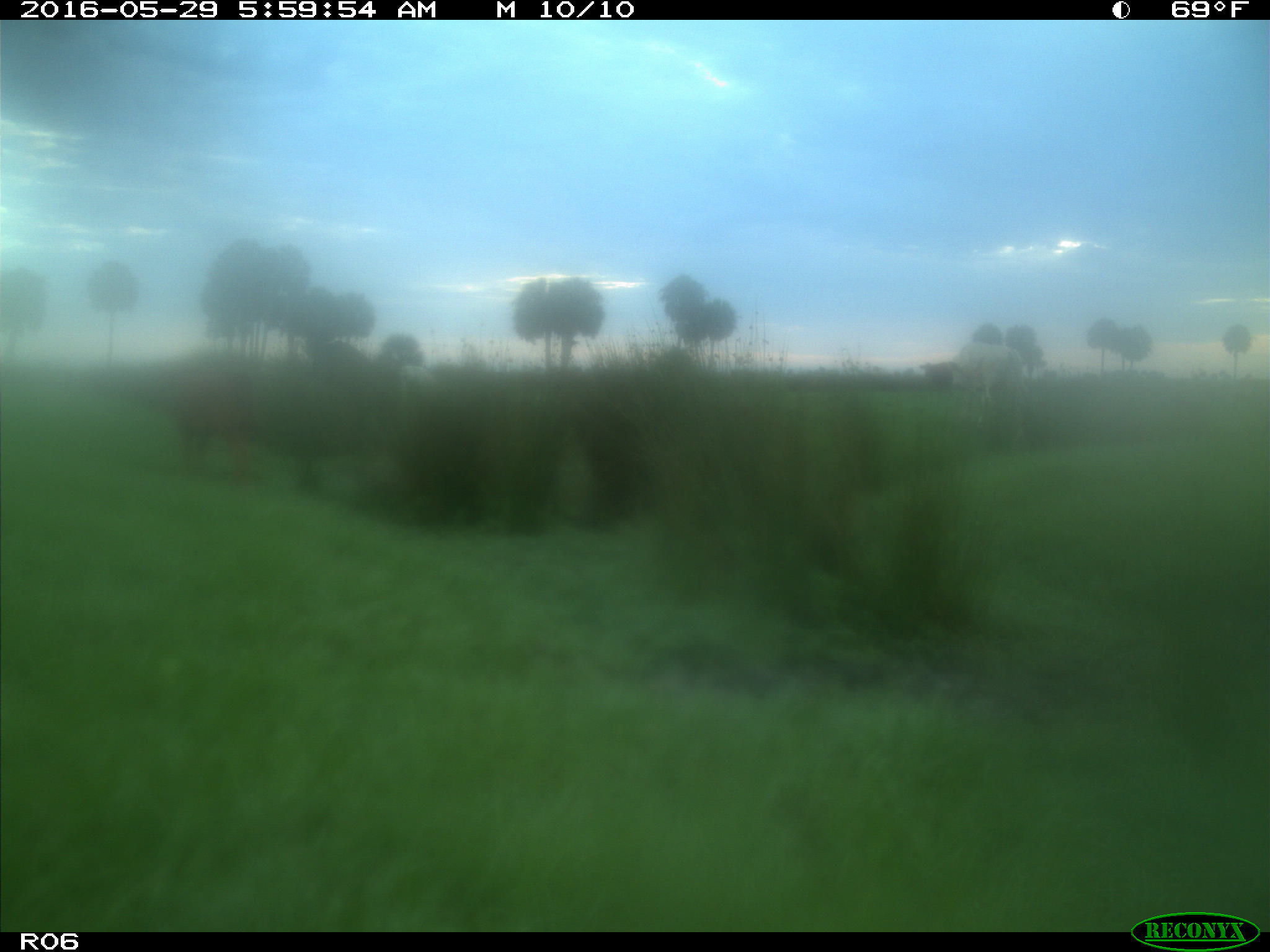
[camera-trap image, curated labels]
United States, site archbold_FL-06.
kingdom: Animalia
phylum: Chordata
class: Mammalia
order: Artiodactyla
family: Bovidae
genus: Bos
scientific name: Bos taurus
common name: domestic cow